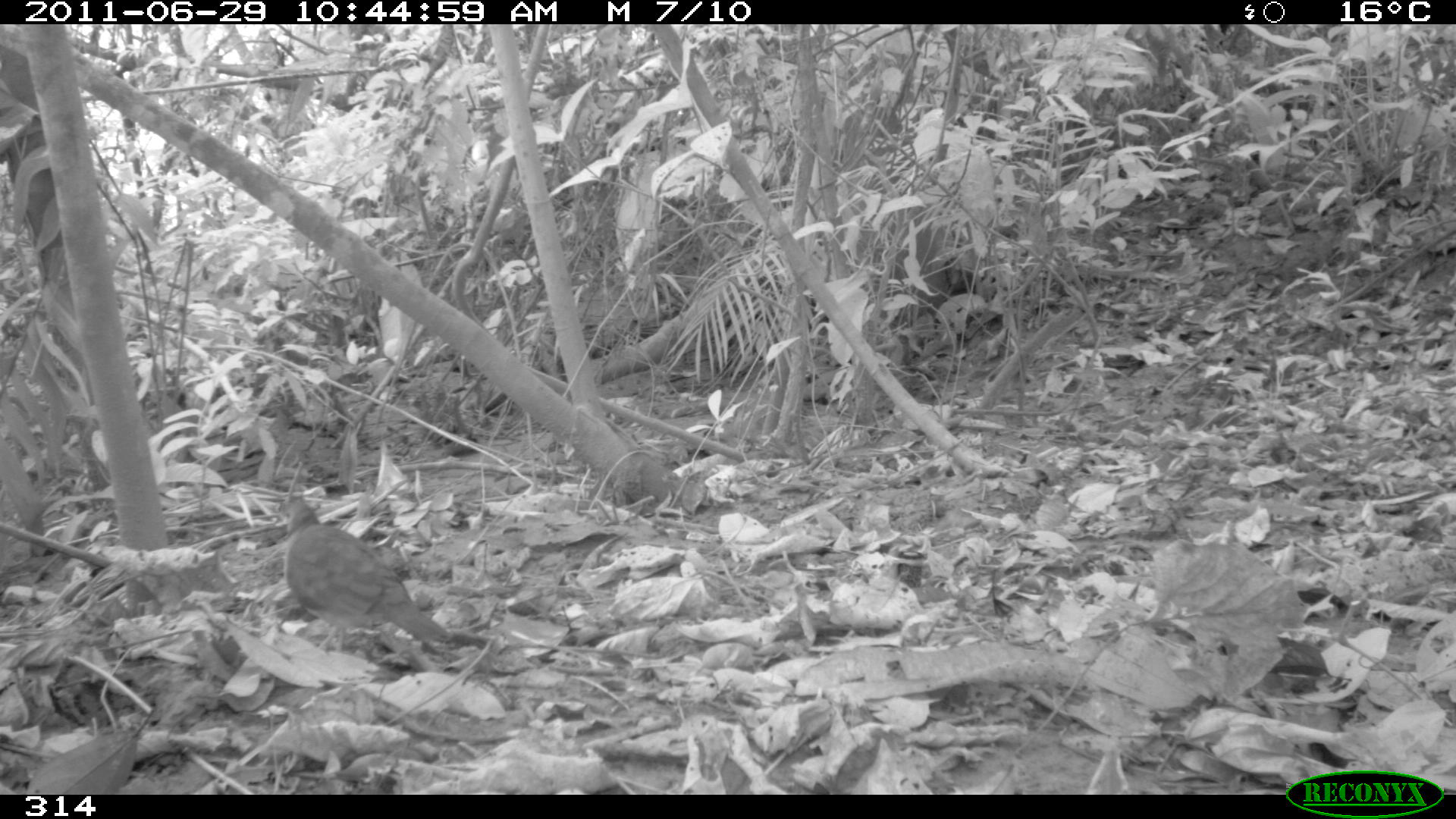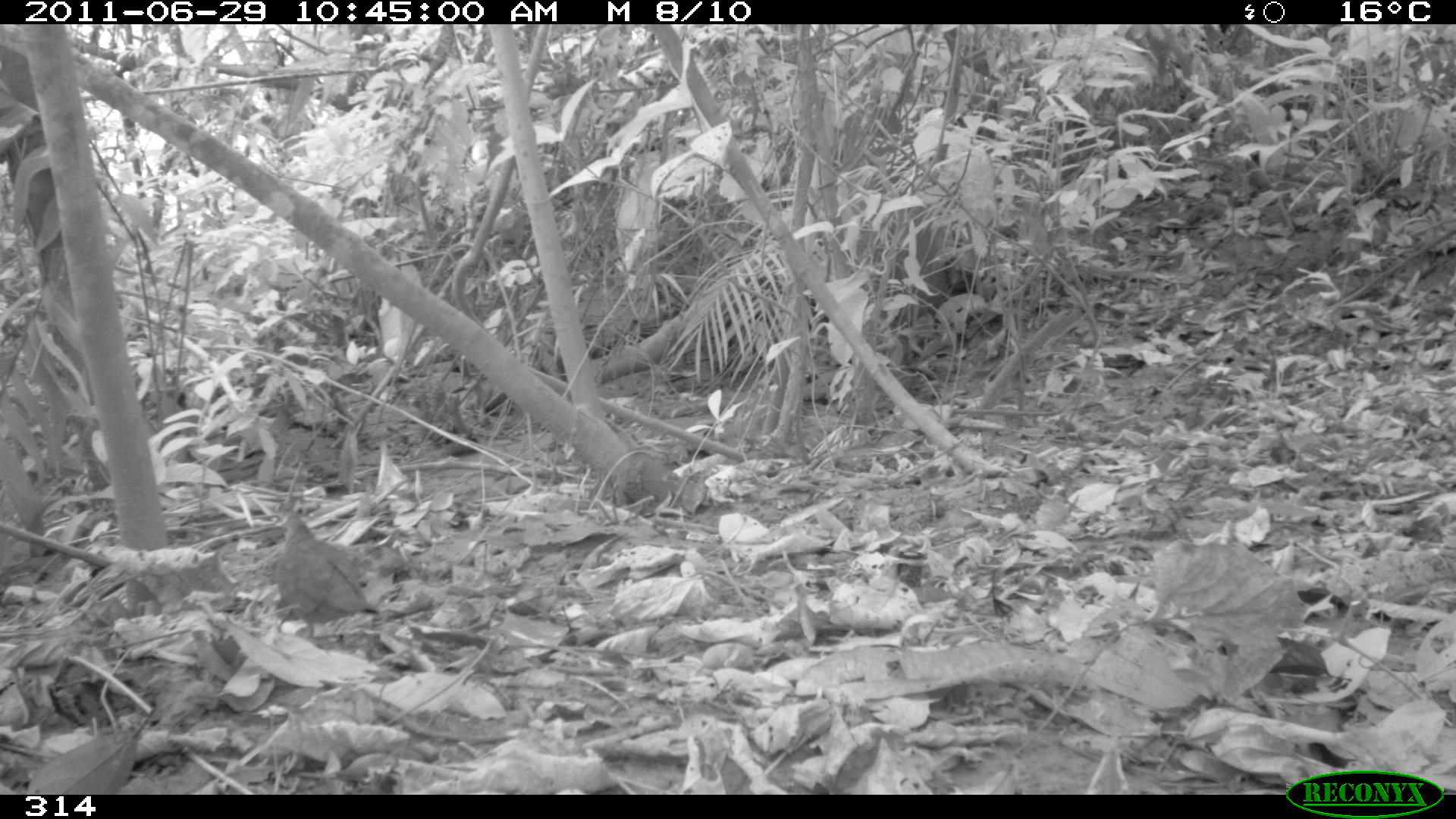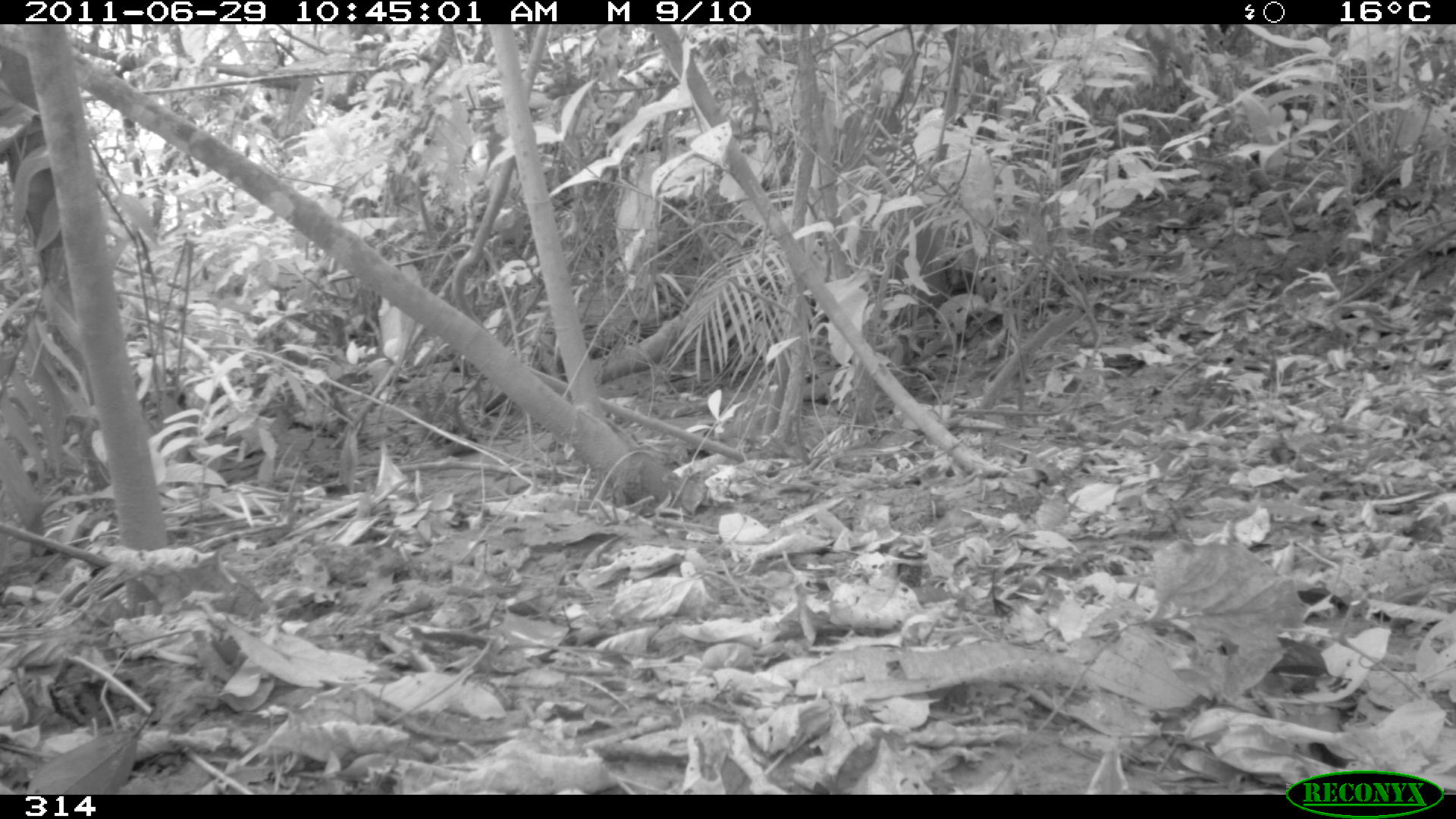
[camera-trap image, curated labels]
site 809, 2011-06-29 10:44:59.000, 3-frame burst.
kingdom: Animalia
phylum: Chordata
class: Aves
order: Columbiformes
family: Columbidae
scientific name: Columbidae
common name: dove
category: paloma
Paloma (dove) (Columbidae).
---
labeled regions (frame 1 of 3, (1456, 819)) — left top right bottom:
paloma: 278 493 452 653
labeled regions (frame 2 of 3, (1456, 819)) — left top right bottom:
paloma: 270 513 377 641